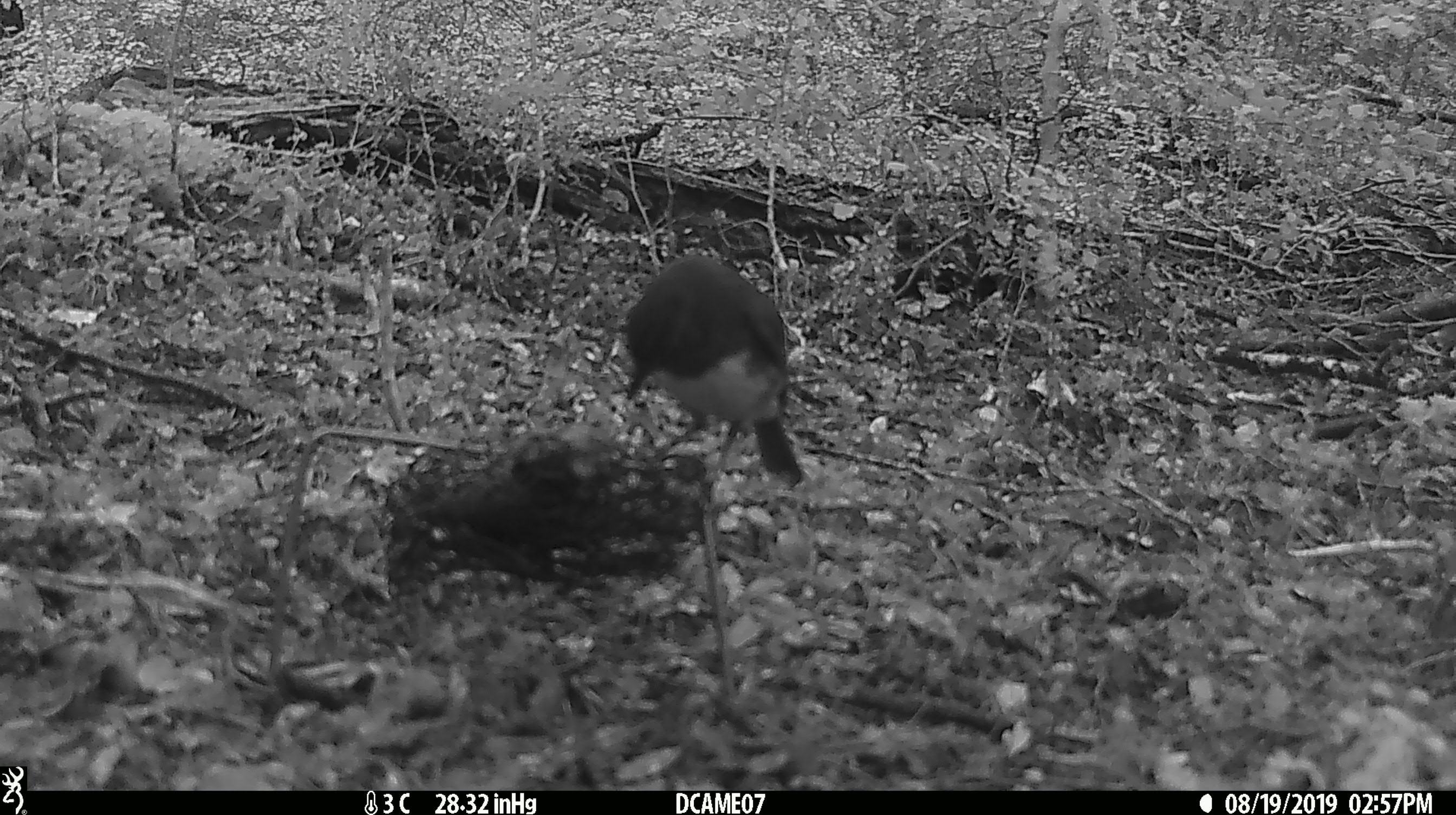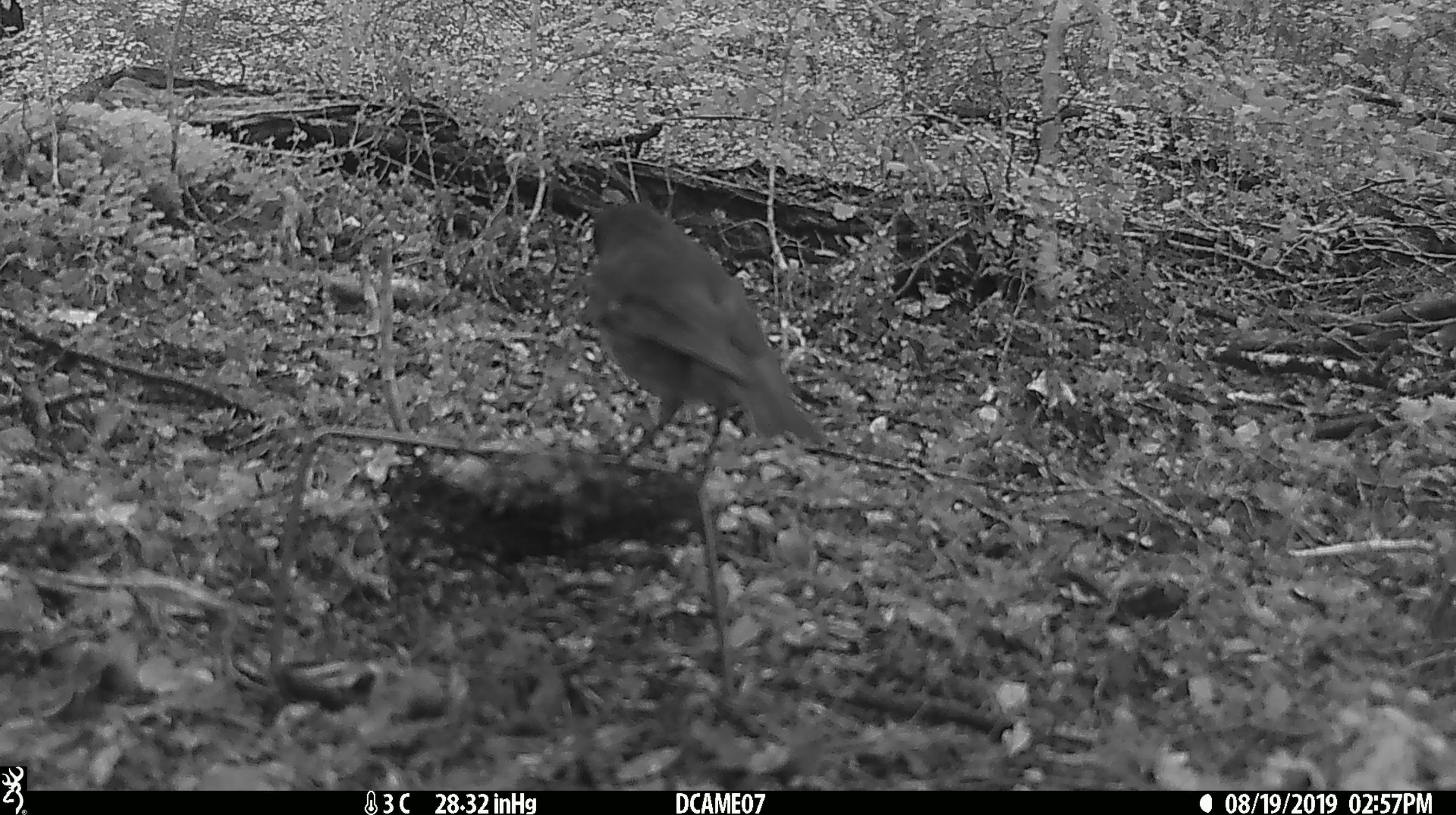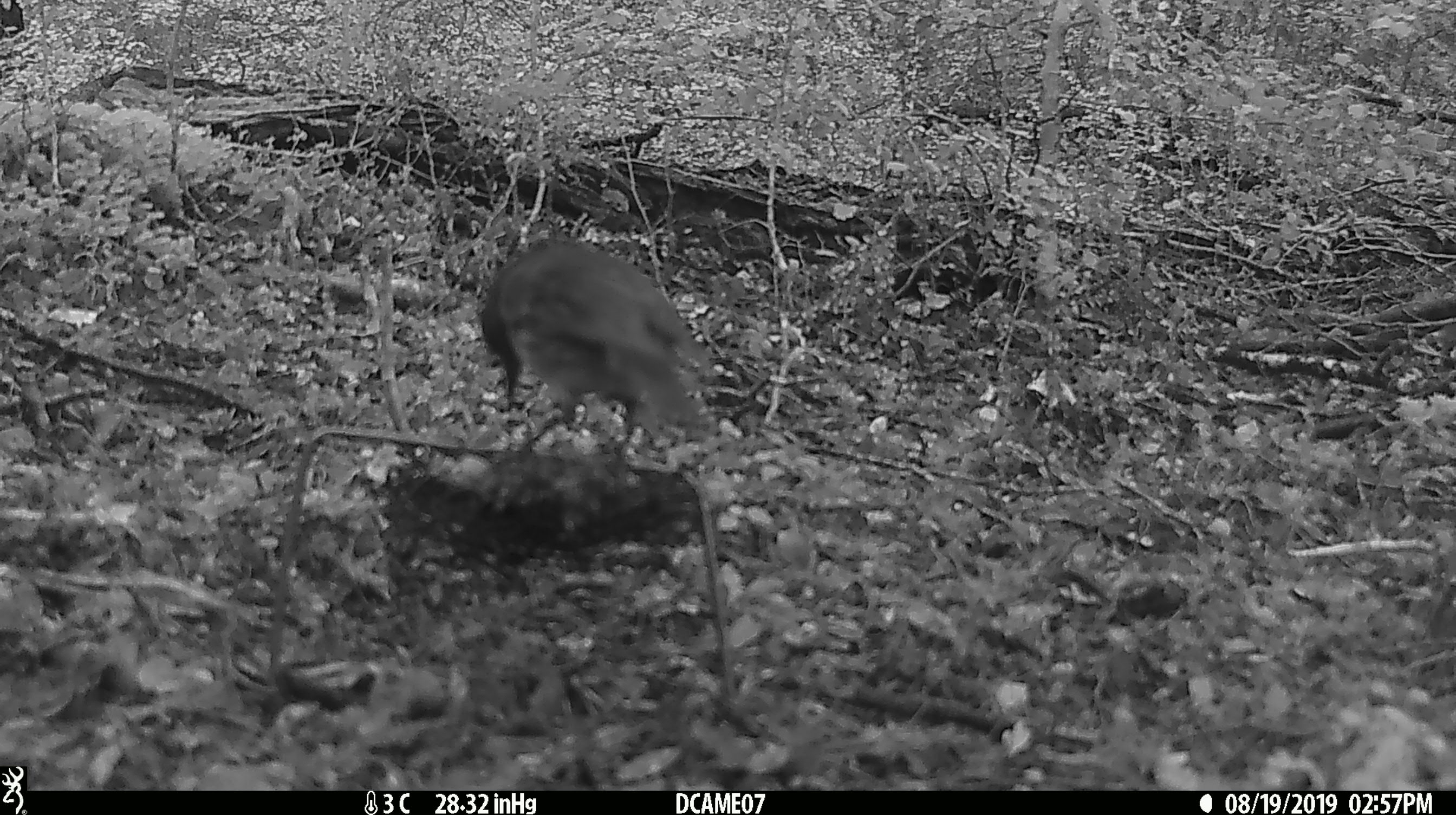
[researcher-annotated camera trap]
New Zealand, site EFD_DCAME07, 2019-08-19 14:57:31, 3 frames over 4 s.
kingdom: Animalia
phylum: Chordata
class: Aves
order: Passeriformes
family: Petroicidae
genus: Petroica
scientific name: Petroica australis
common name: new zealand robin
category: robin